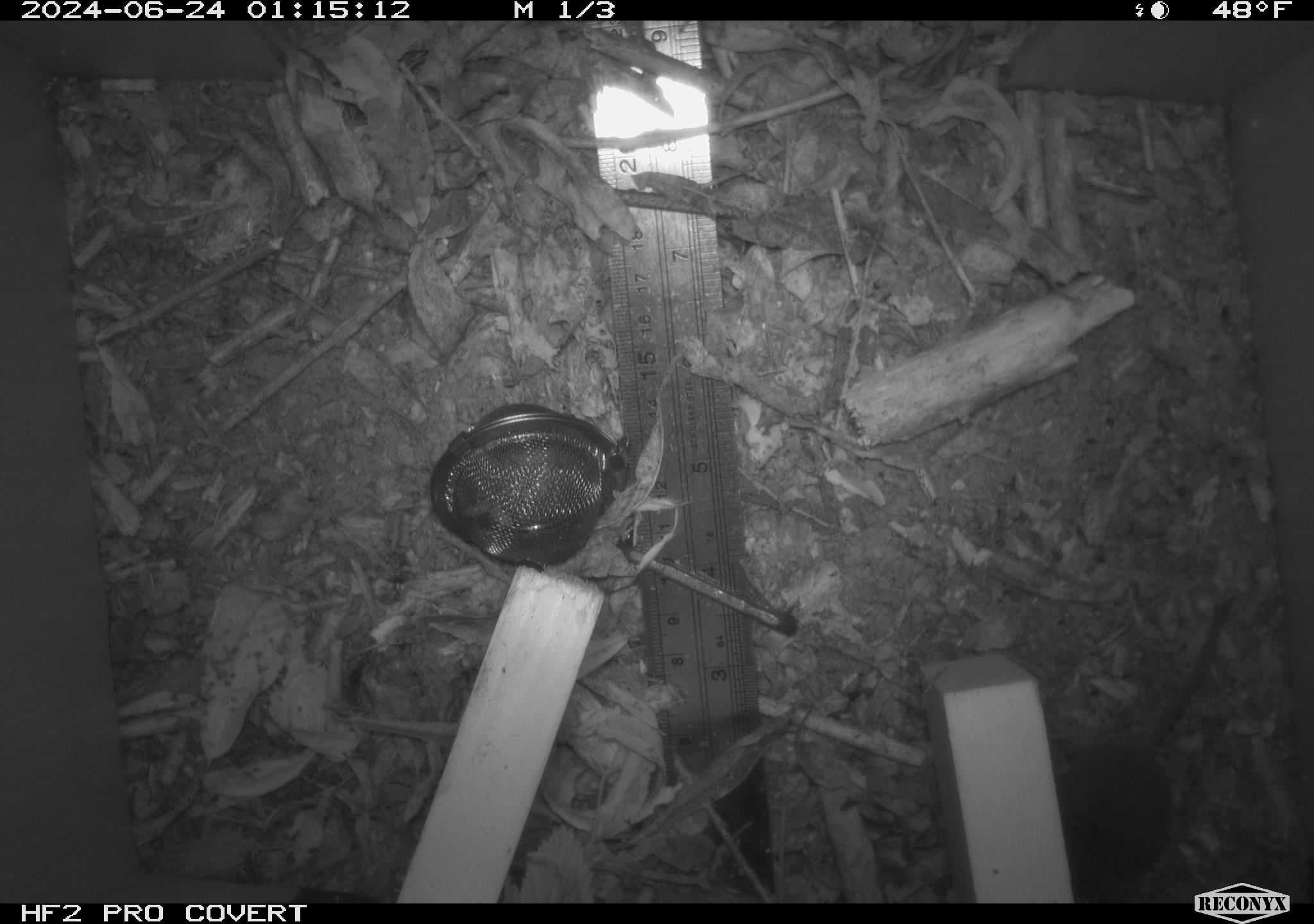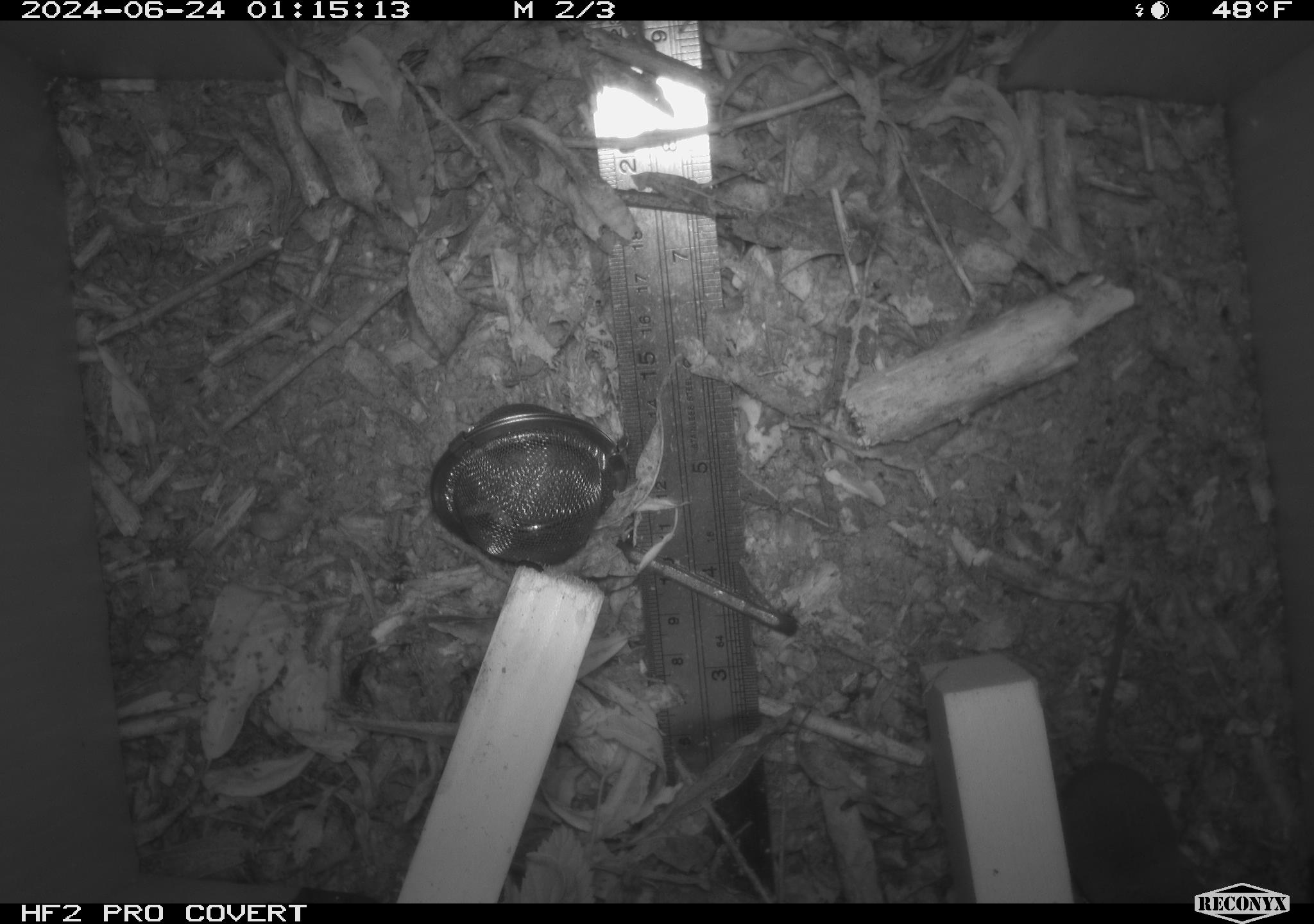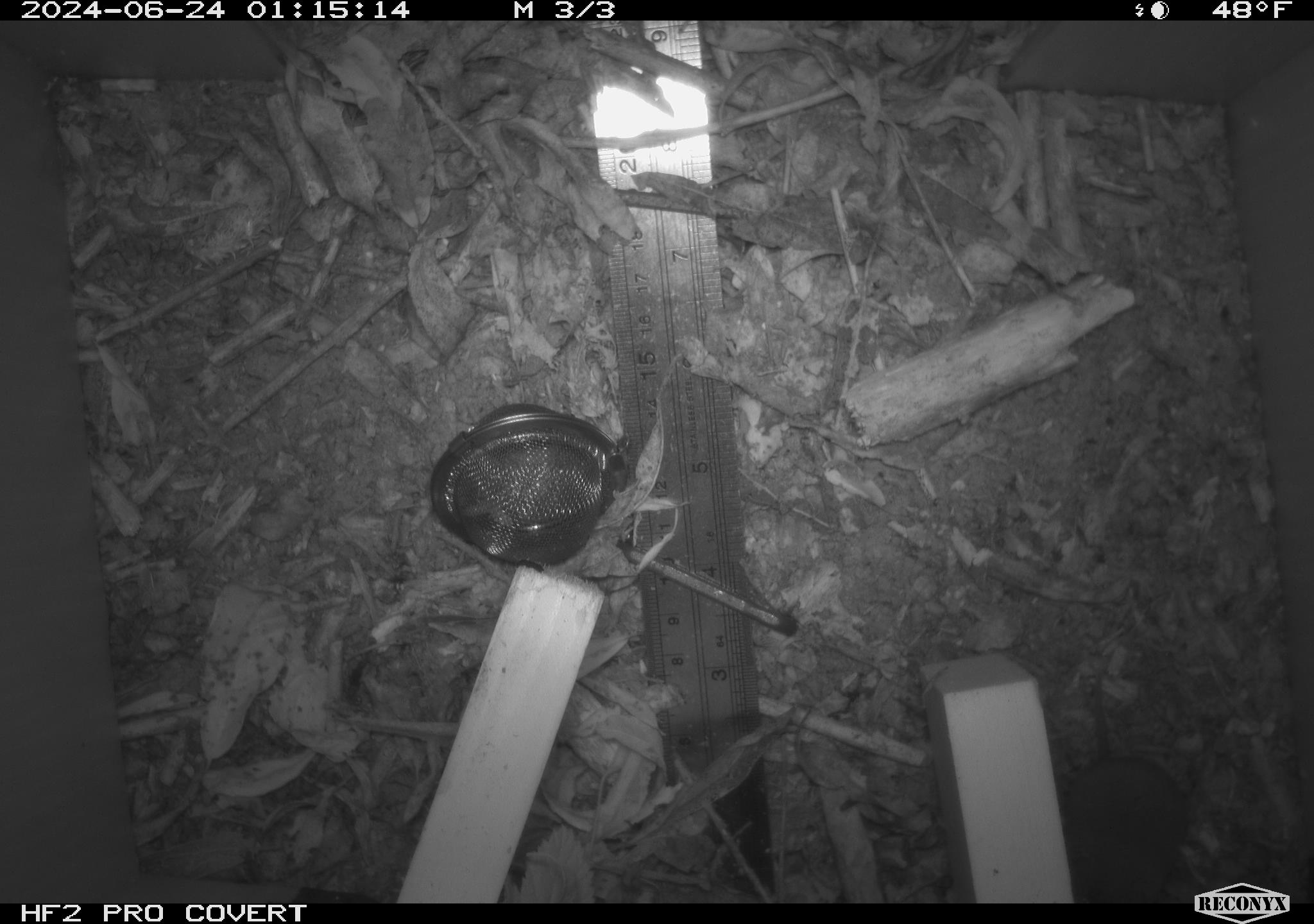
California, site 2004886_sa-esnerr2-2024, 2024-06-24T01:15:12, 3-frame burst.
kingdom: Animalia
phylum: Chordata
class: Mammalia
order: Eulipotyphla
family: Soricidae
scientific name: Soricidae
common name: shrews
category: soricidae family